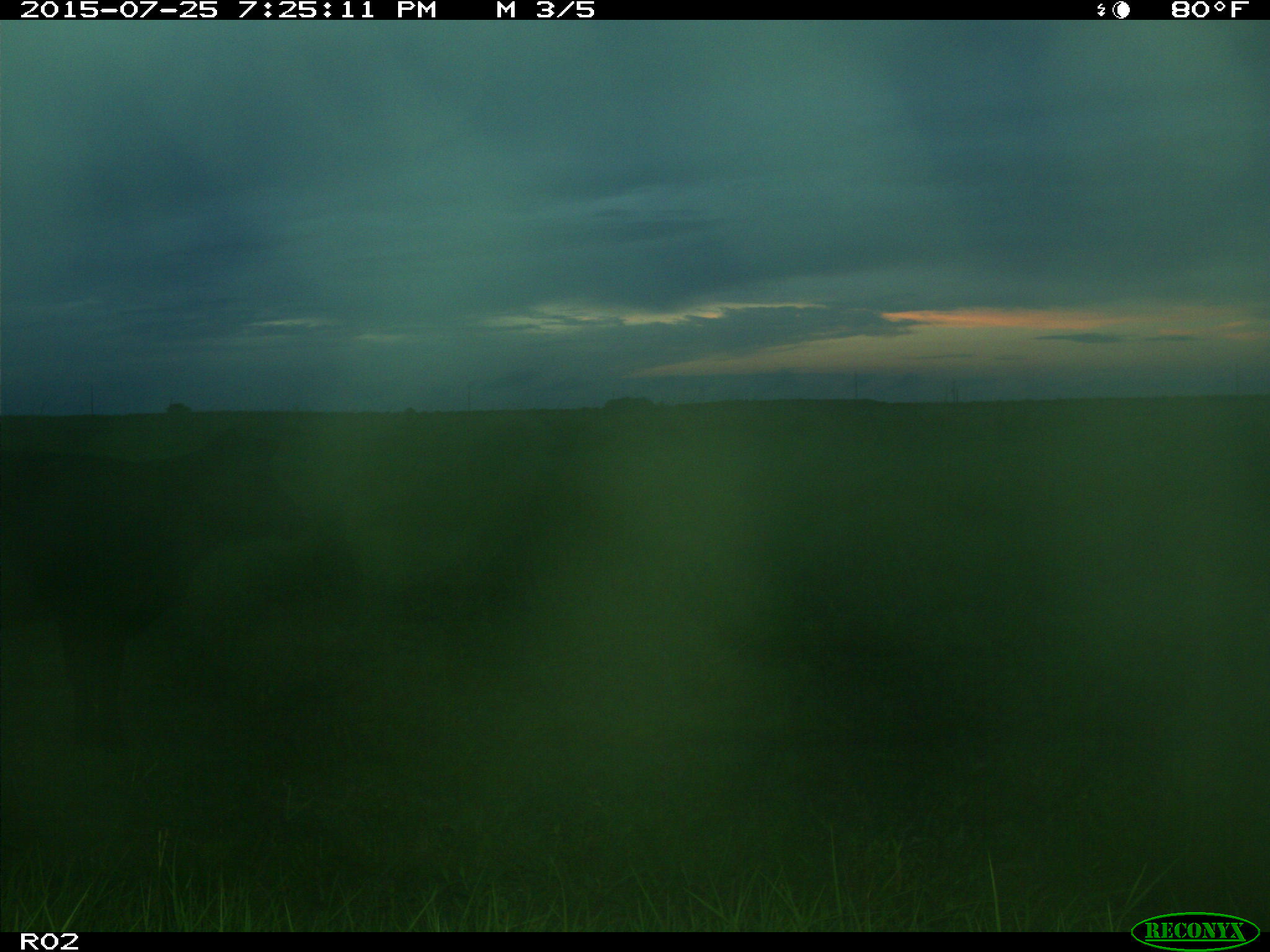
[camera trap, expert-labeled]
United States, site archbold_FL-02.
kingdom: Animalia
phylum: Chordata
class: Mammalia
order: Artiodactyla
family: Bovidae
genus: Bos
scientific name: Bos taurus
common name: domestic cow